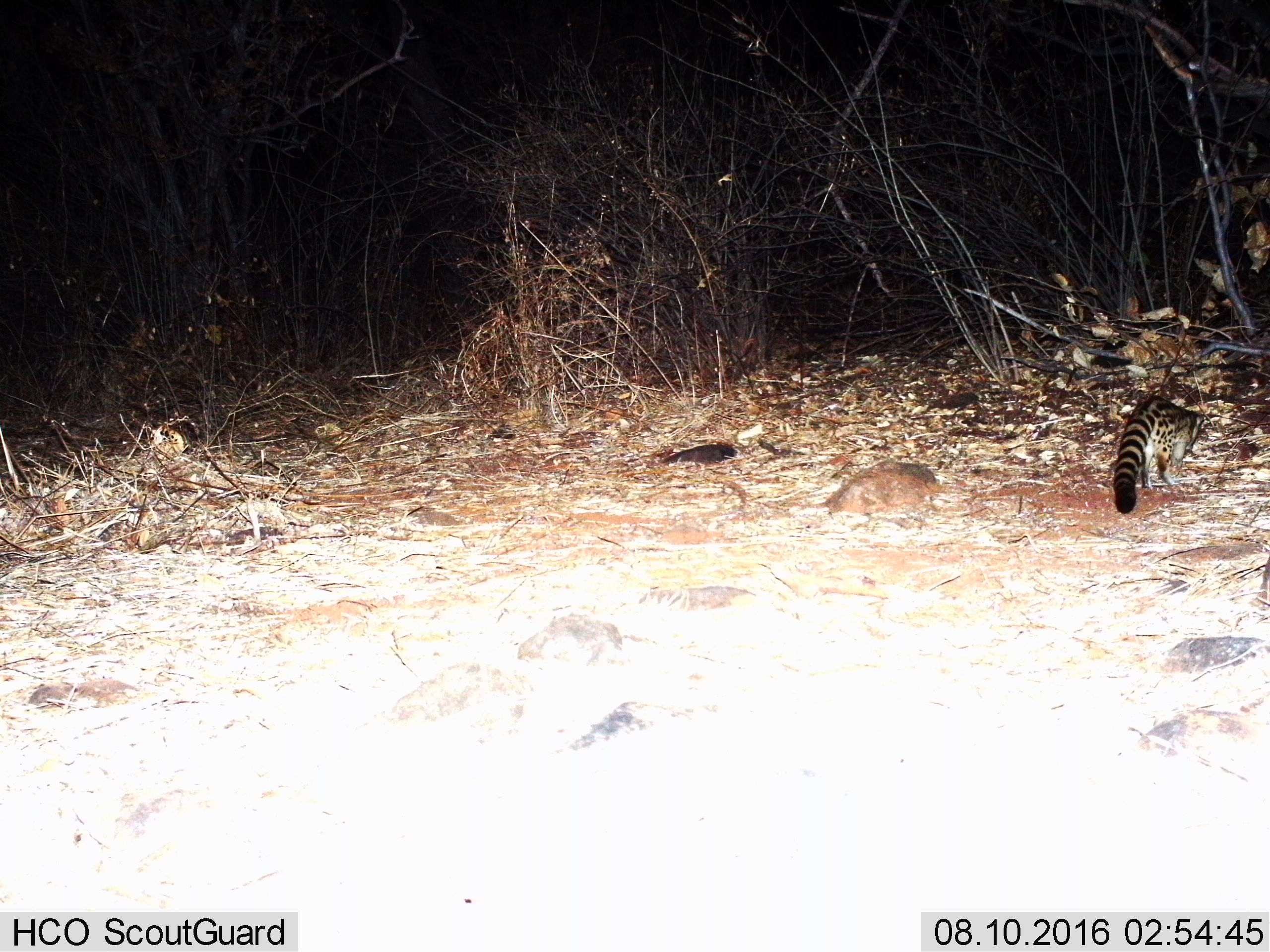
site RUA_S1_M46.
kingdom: Animalia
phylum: Chordata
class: Mammalia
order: Carnivora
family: Viverridae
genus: Genetta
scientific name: Genetta genetta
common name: small-spotted genet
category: genetcommonsmallspotted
Genetcommonsmallspotted (small-spotted genet) (Genetta genetta), count 1. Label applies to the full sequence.